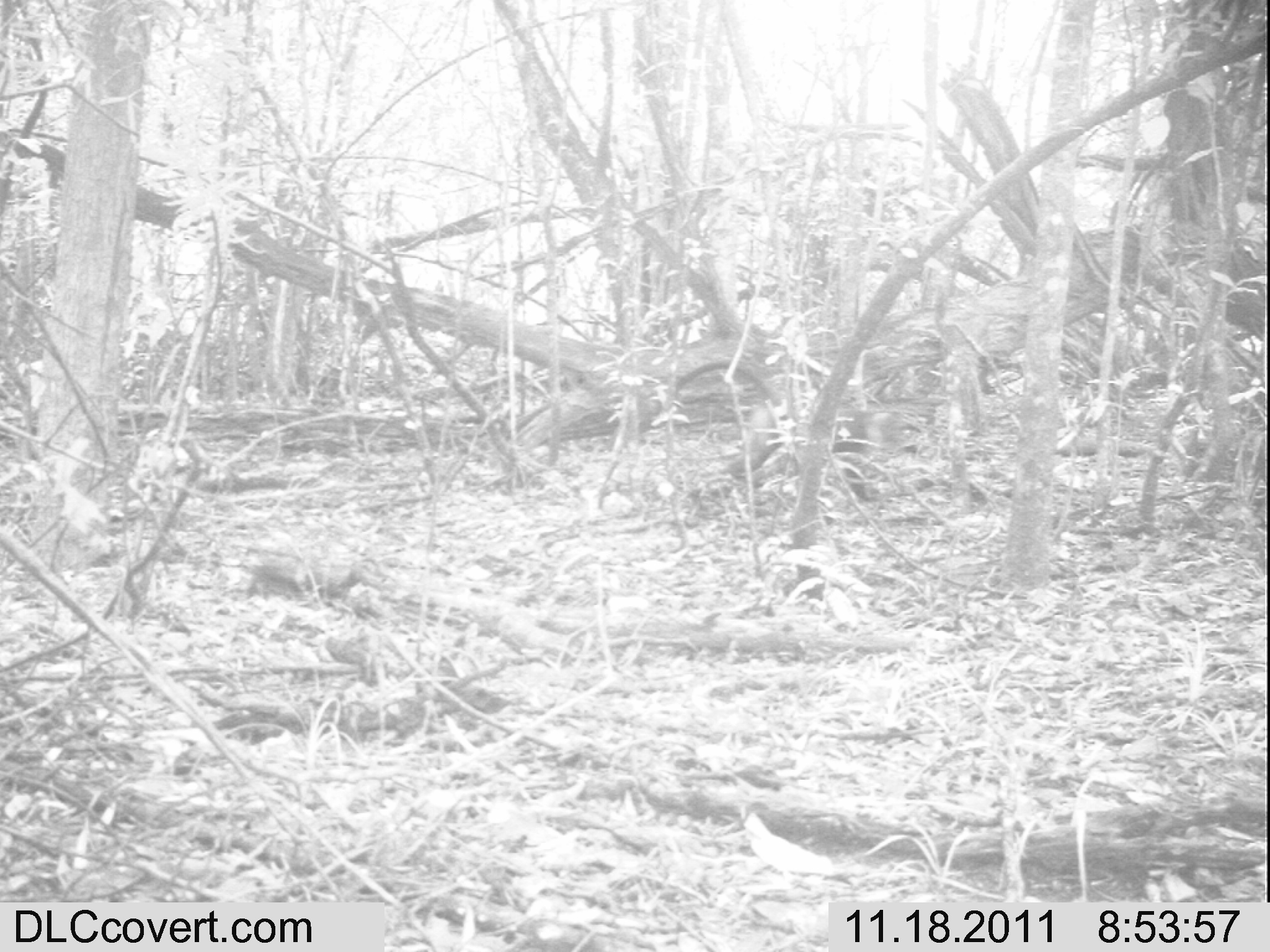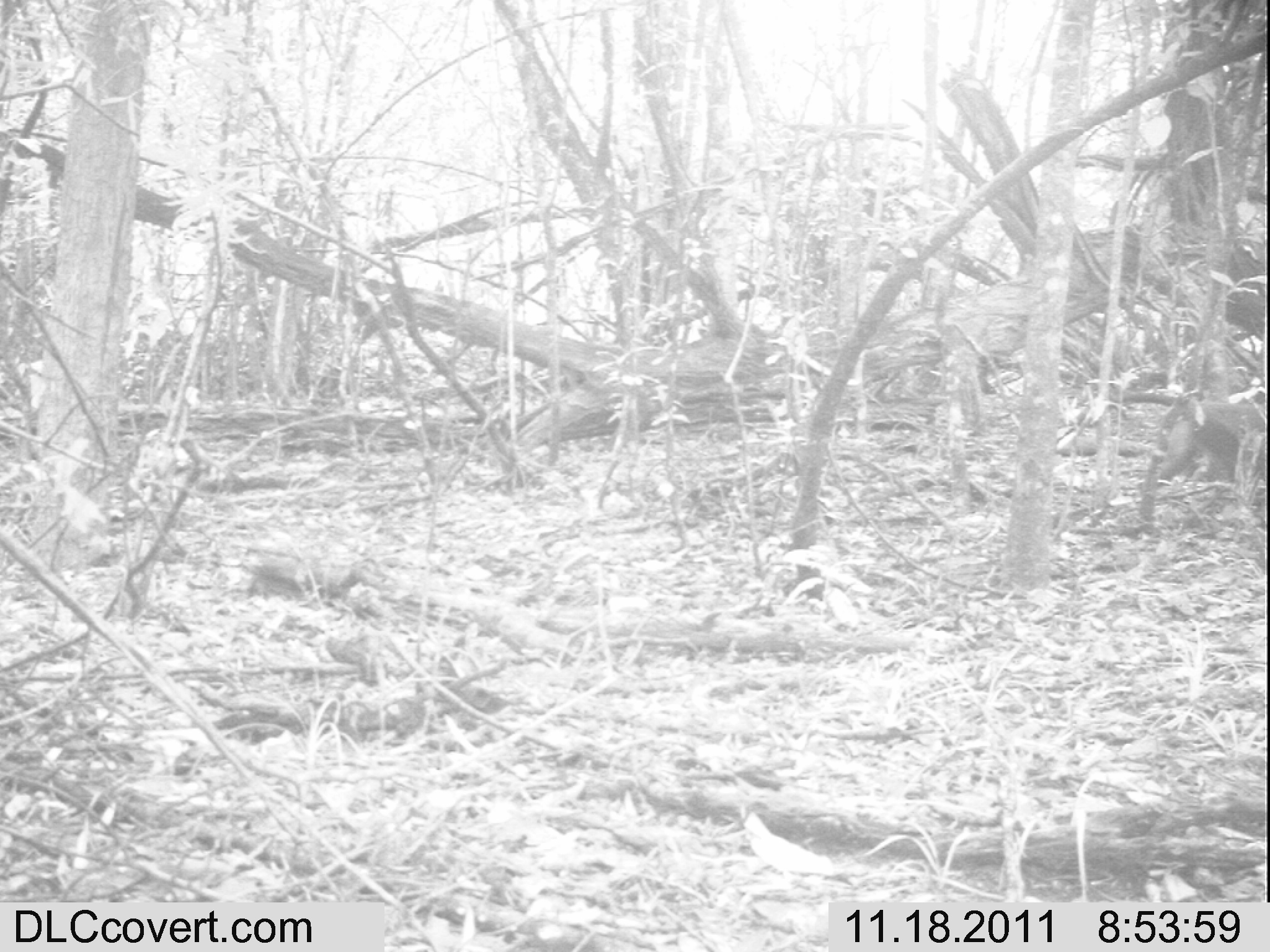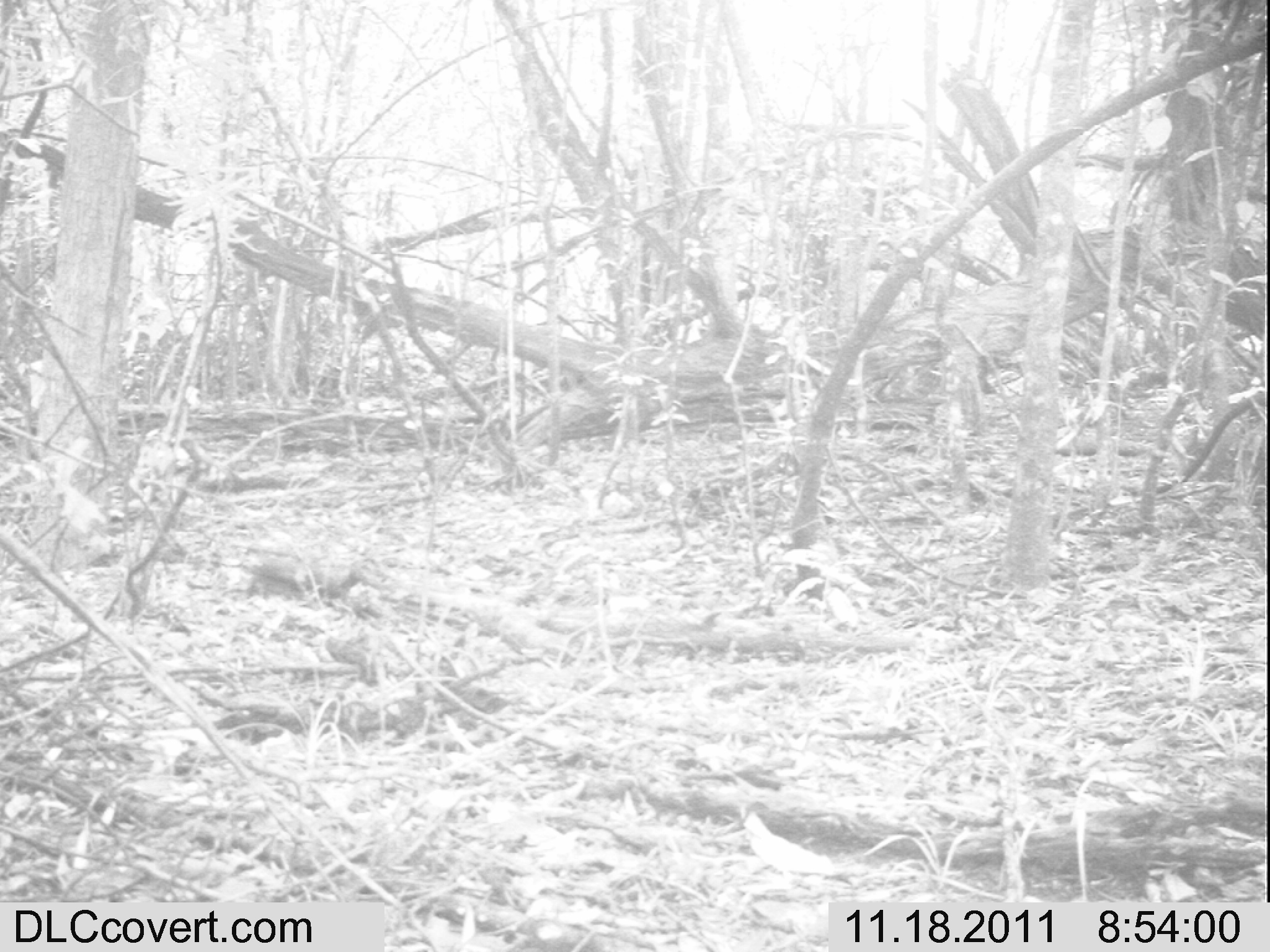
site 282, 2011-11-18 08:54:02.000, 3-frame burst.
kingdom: Animalia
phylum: Chordata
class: Mammalia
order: Primates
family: Cercopithecidae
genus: Cercopithecus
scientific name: Cercopithecus erythrogaster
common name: sykes  monkey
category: cercopithecus albogularis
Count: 1.